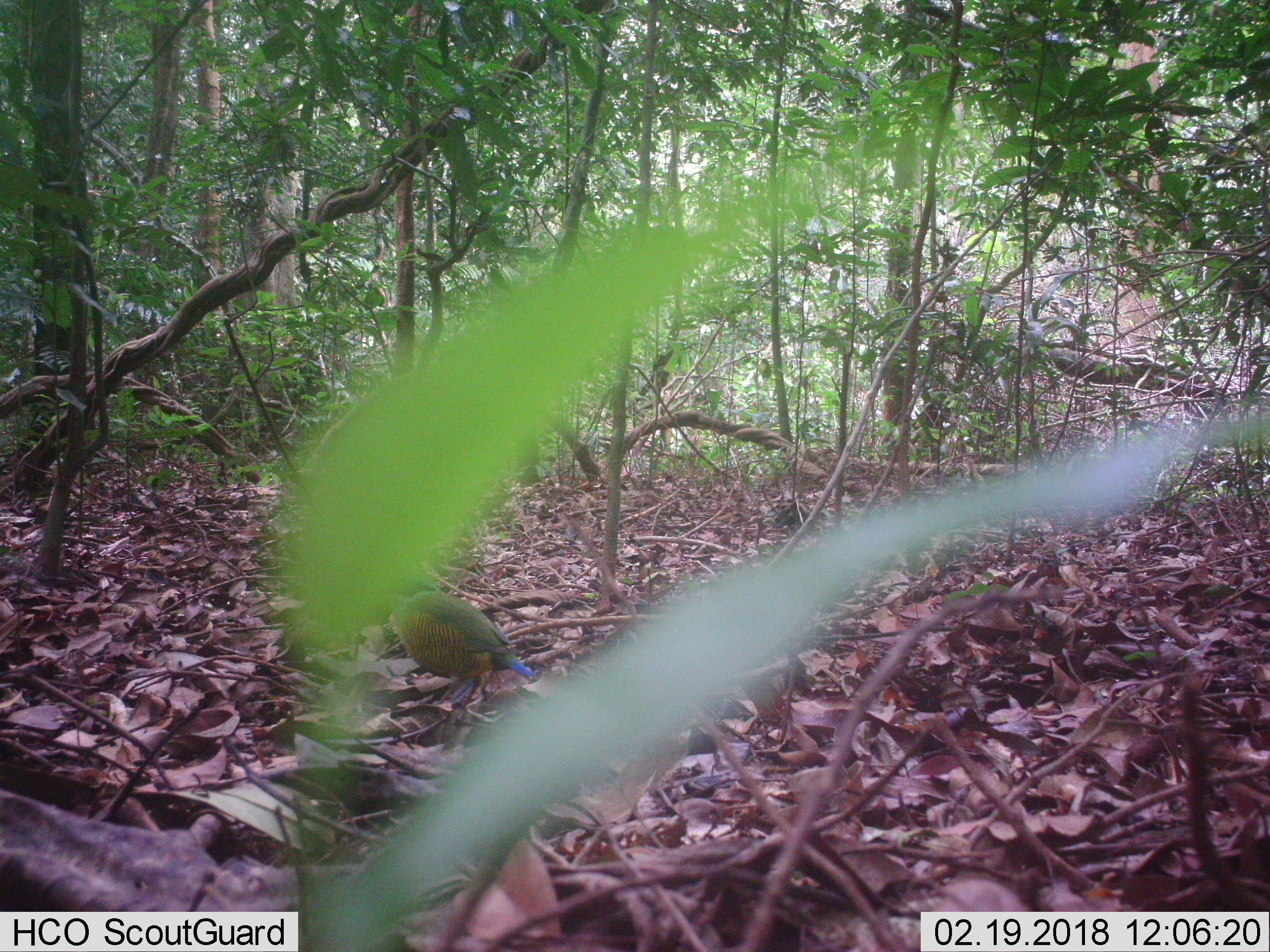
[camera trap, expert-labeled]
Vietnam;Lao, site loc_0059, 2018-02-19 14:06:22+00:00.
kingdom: Animalia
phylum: Chordata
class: Aves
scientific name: Aves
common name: bird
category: unidentified bird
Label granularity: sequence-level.